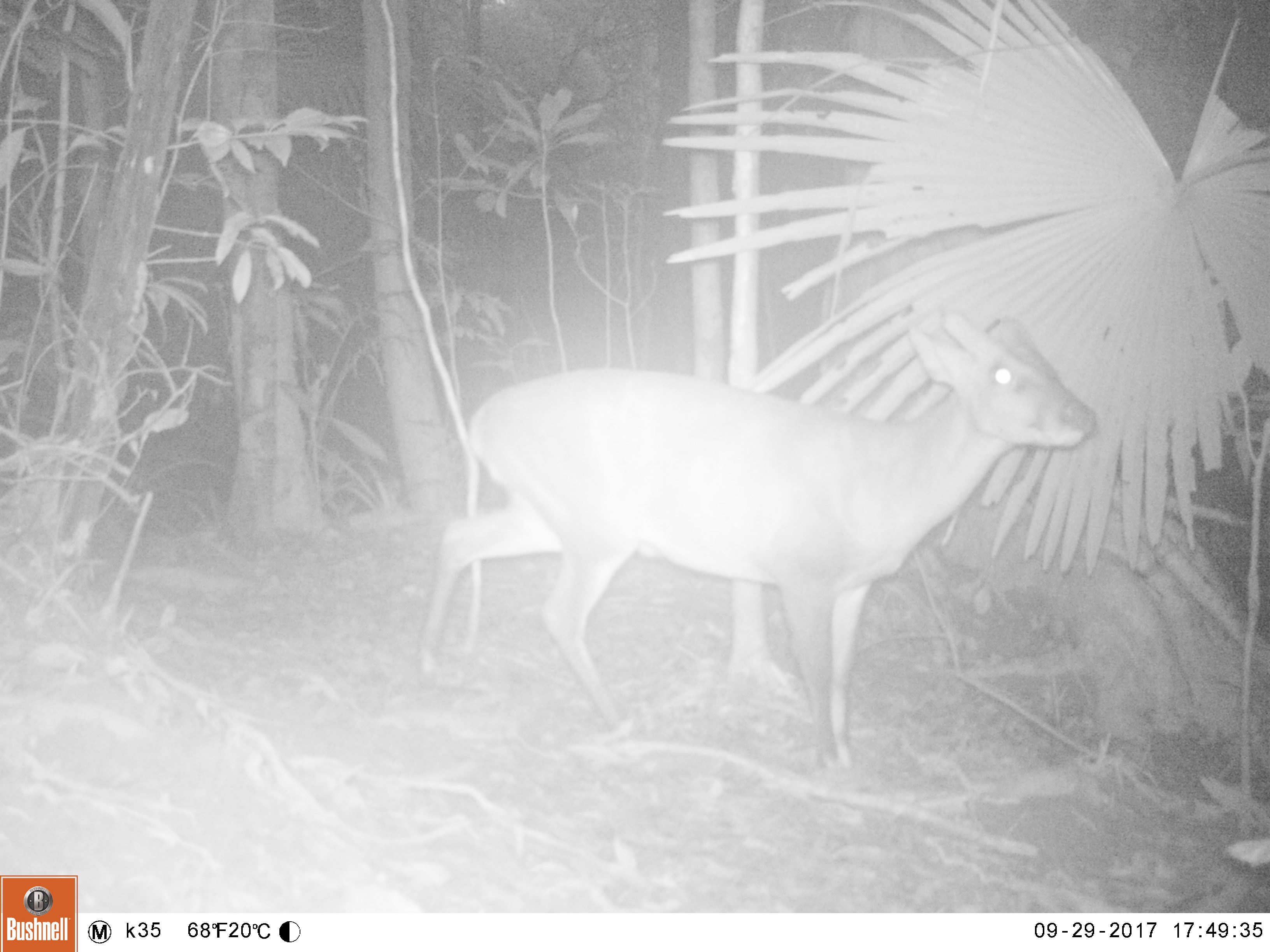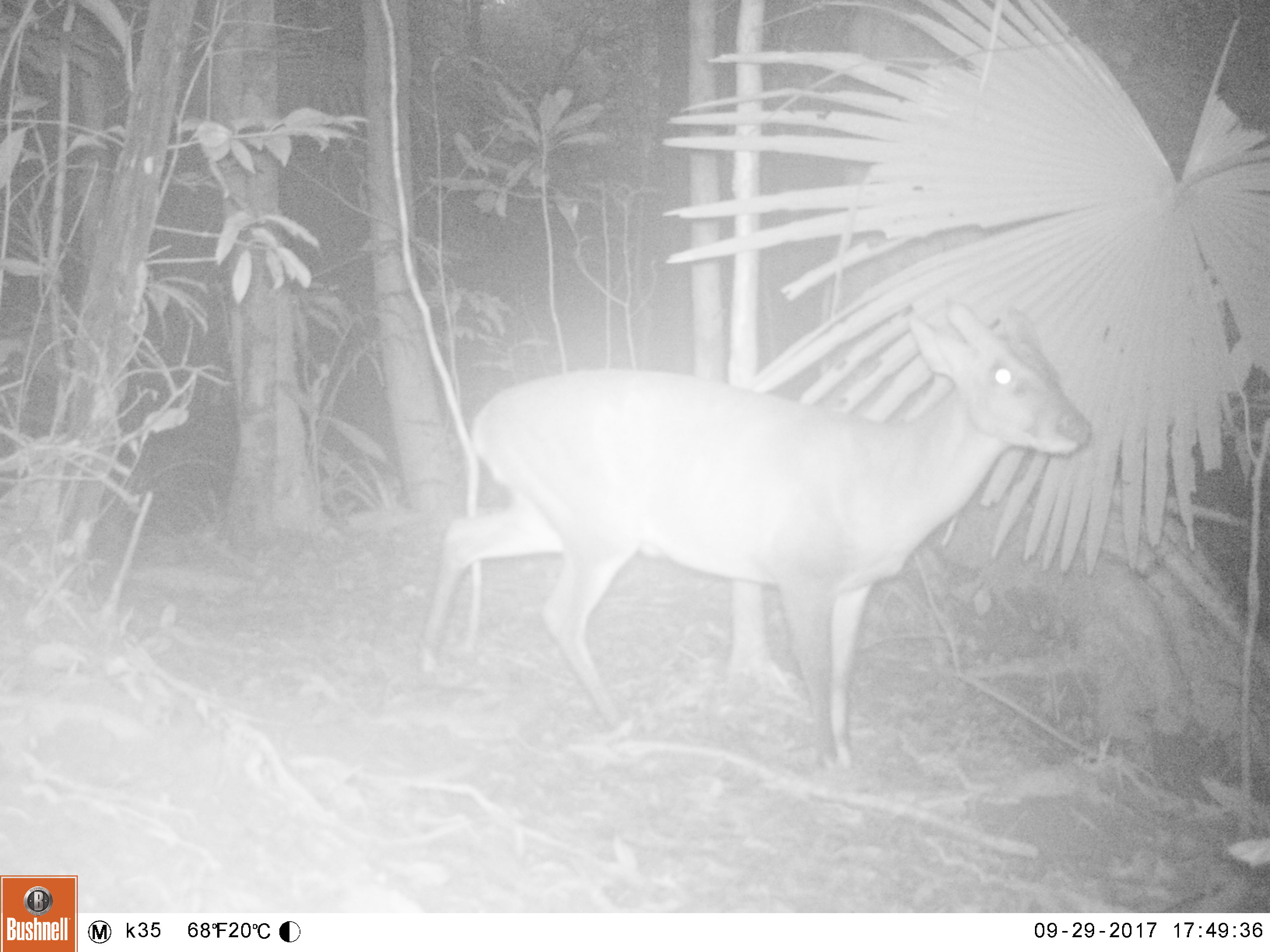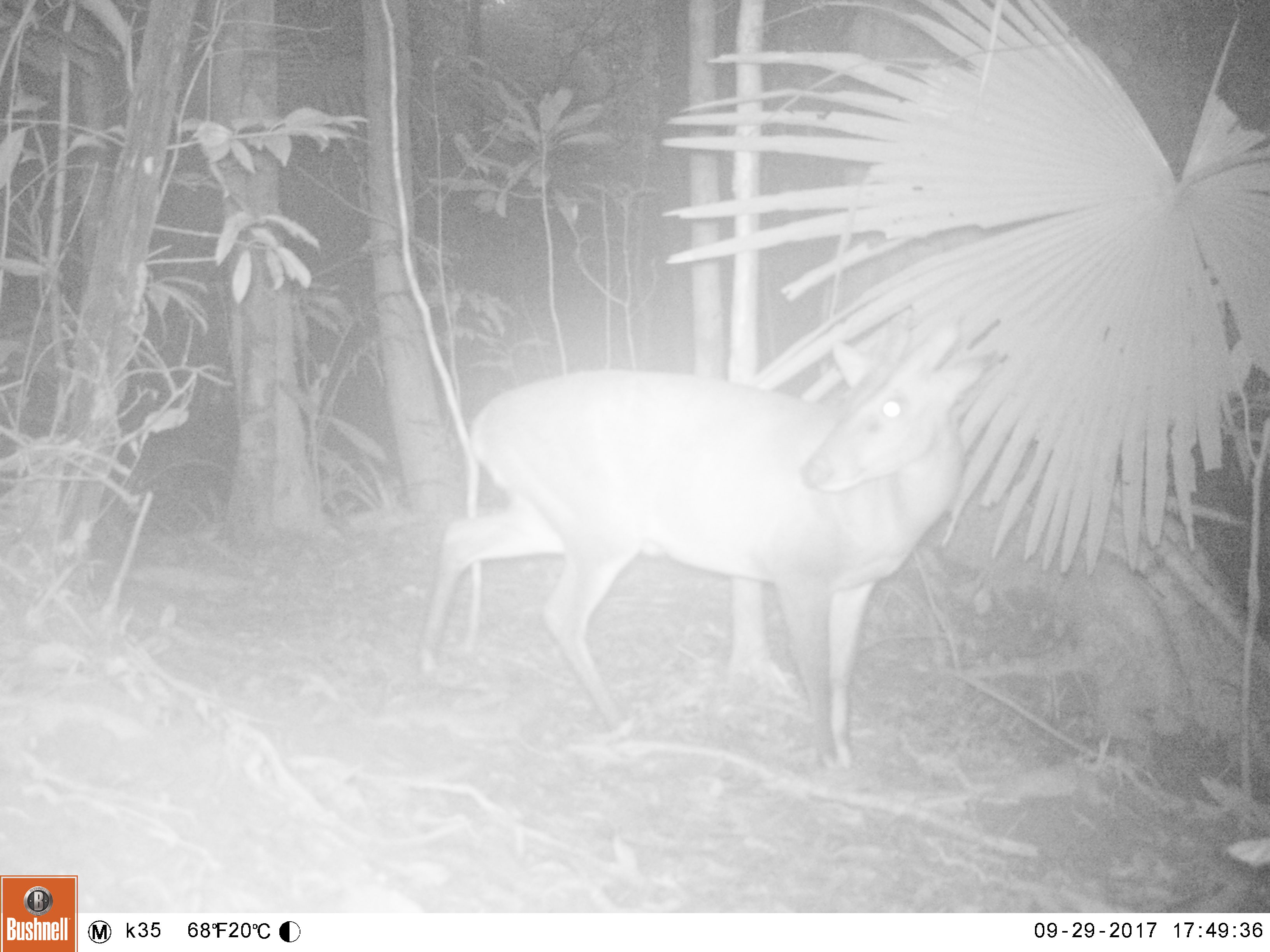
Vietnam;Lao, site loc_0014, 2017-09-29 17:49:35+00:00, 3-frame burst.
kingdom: Animalia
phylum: Chordata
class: Mammalia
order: Artiodactyla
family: Cervidae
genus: Muntiacus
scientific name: Muntiacus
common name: muntjacs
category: unidentified muntjac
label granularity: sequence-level